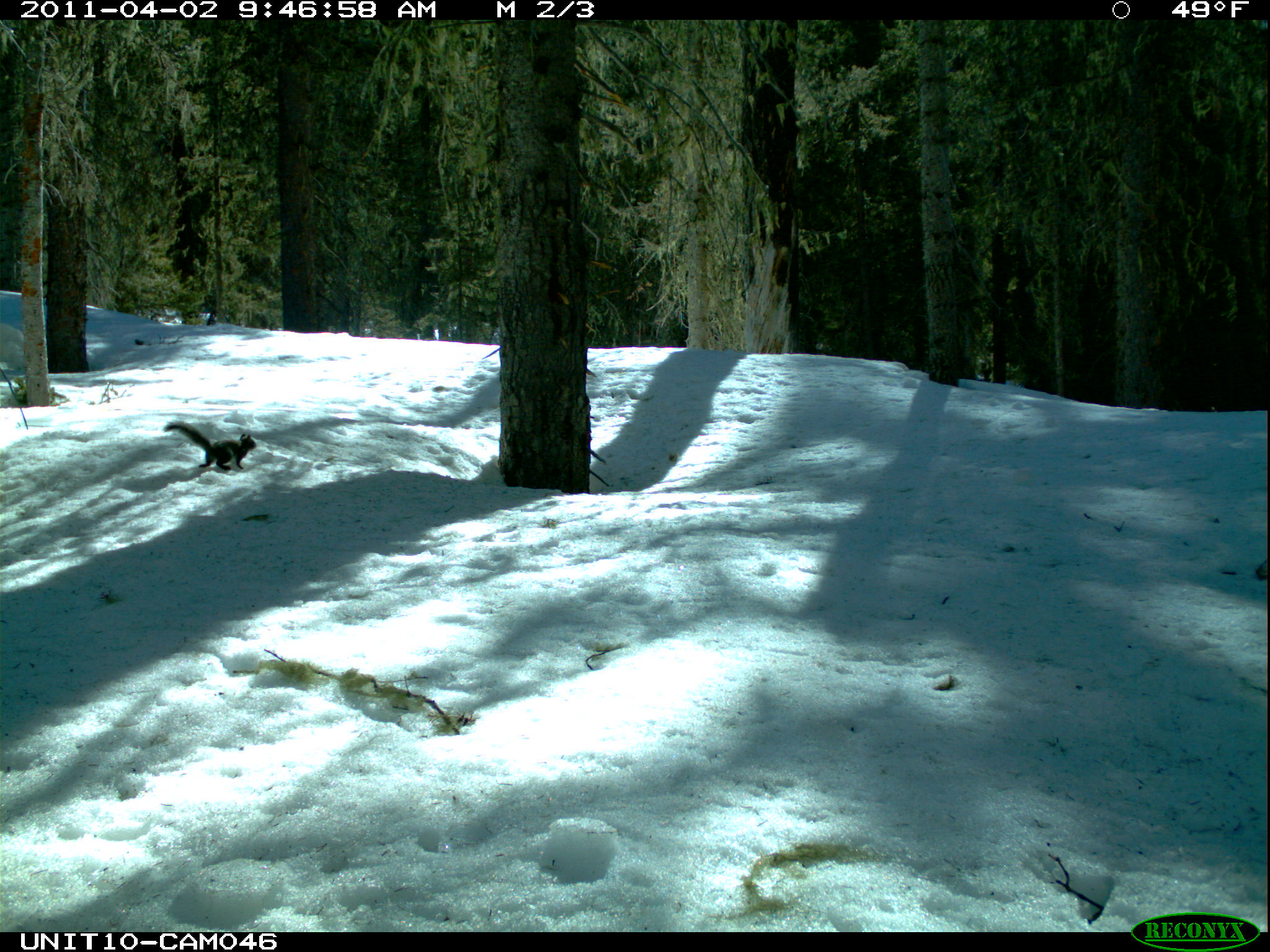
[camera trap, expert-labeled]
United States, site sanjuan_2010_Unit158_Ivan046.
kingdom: Animalia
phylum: Chordata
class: Mammalia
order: Rodentia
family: Sciuridae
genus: Tamiasciurus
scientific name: Tamiasciurus hudsonicus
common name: american red squirrel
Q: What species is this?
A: Tamiasciurus hudsonicus (american red squirrel).